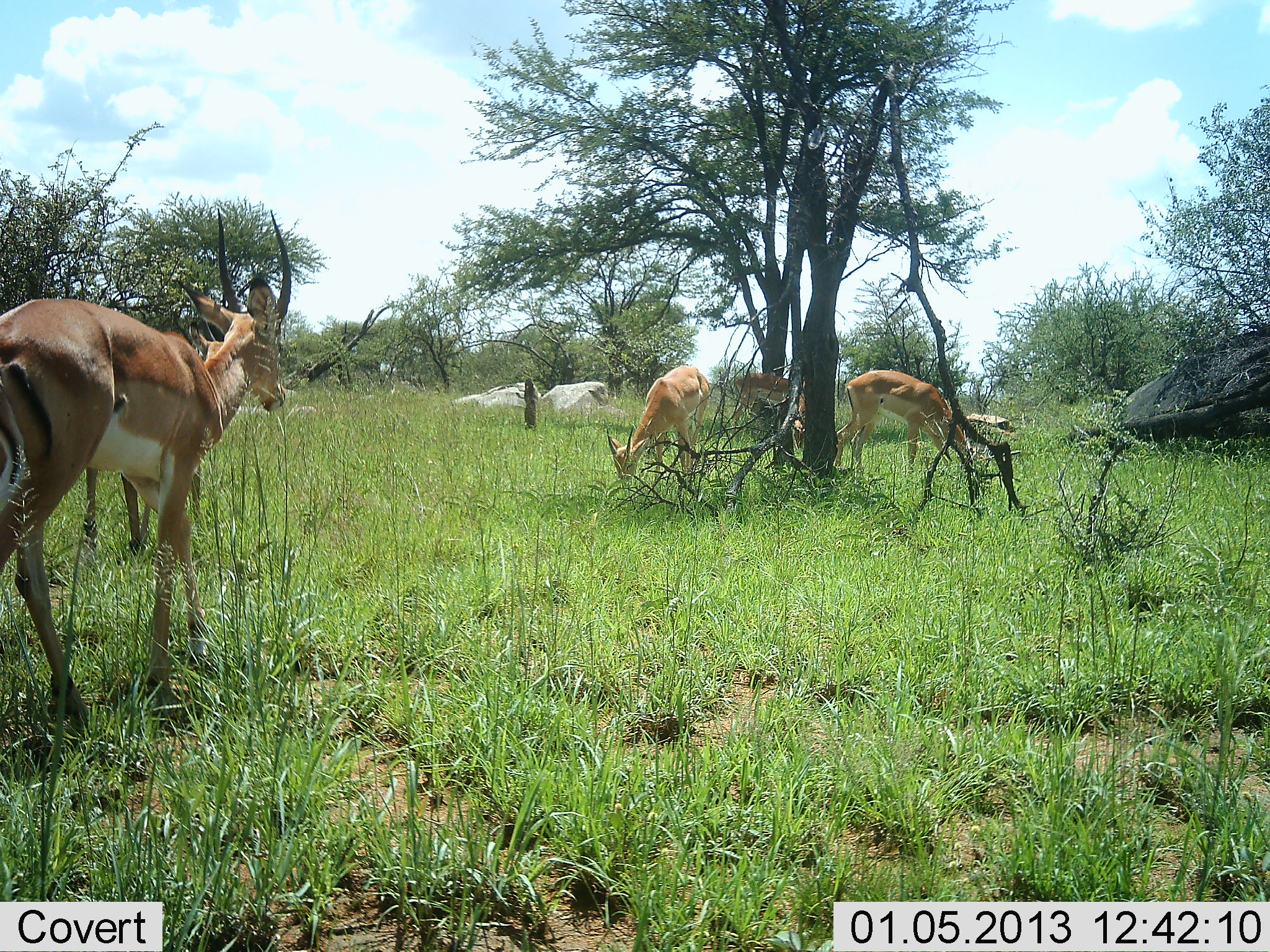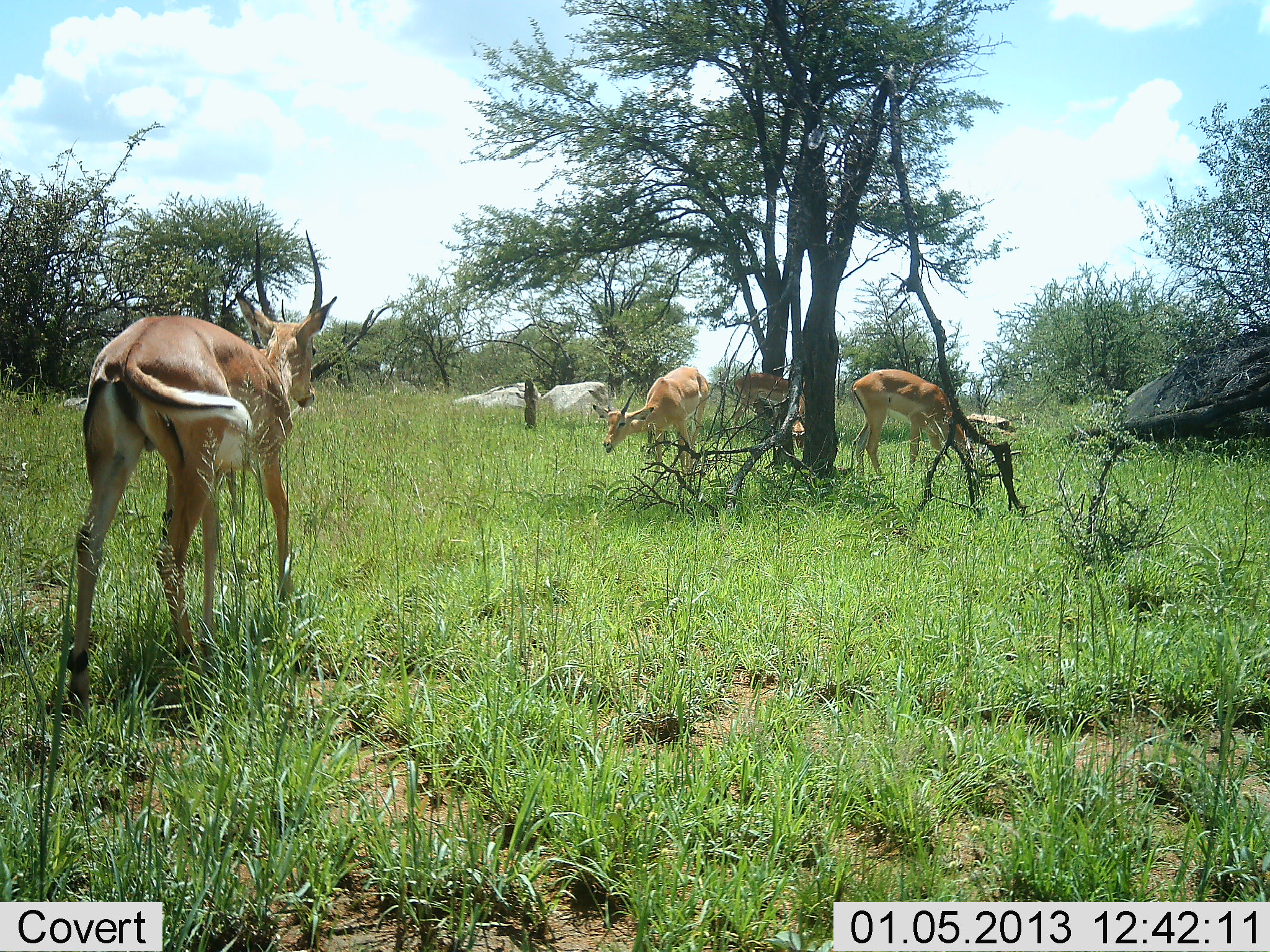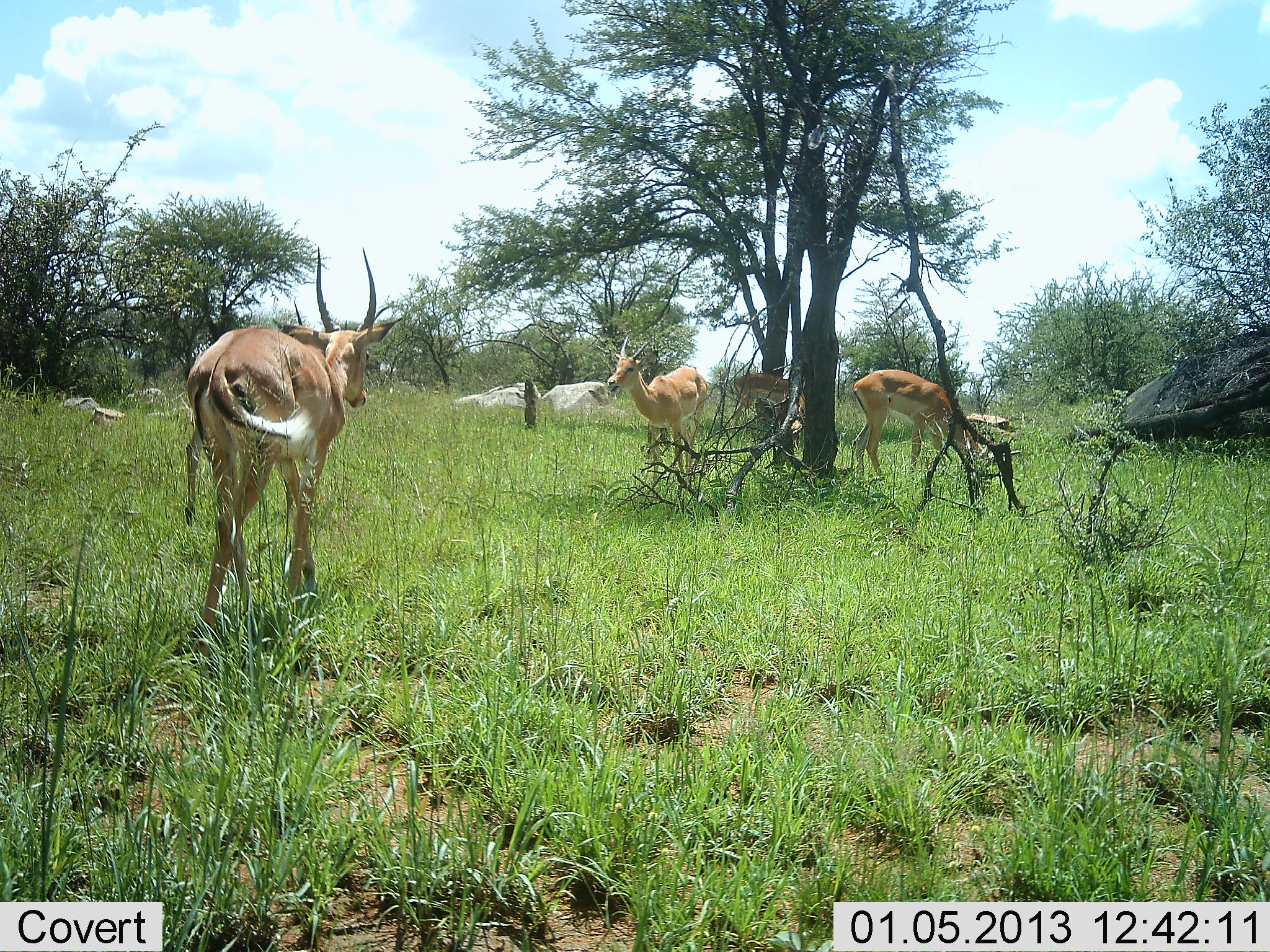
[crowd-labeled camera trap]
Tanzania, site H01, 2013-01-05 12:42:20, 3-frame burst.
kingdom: Animalia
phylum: Chordata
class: Mammalia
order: Artiodactyla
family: Bovidae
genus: Aepyceros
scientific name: Aepyceros melampus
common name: impala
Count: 4.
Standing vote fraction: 44%.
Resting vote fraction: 0%.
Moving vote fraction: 52%.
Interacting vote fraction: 4%.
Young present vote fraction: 0%.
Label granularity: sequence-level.